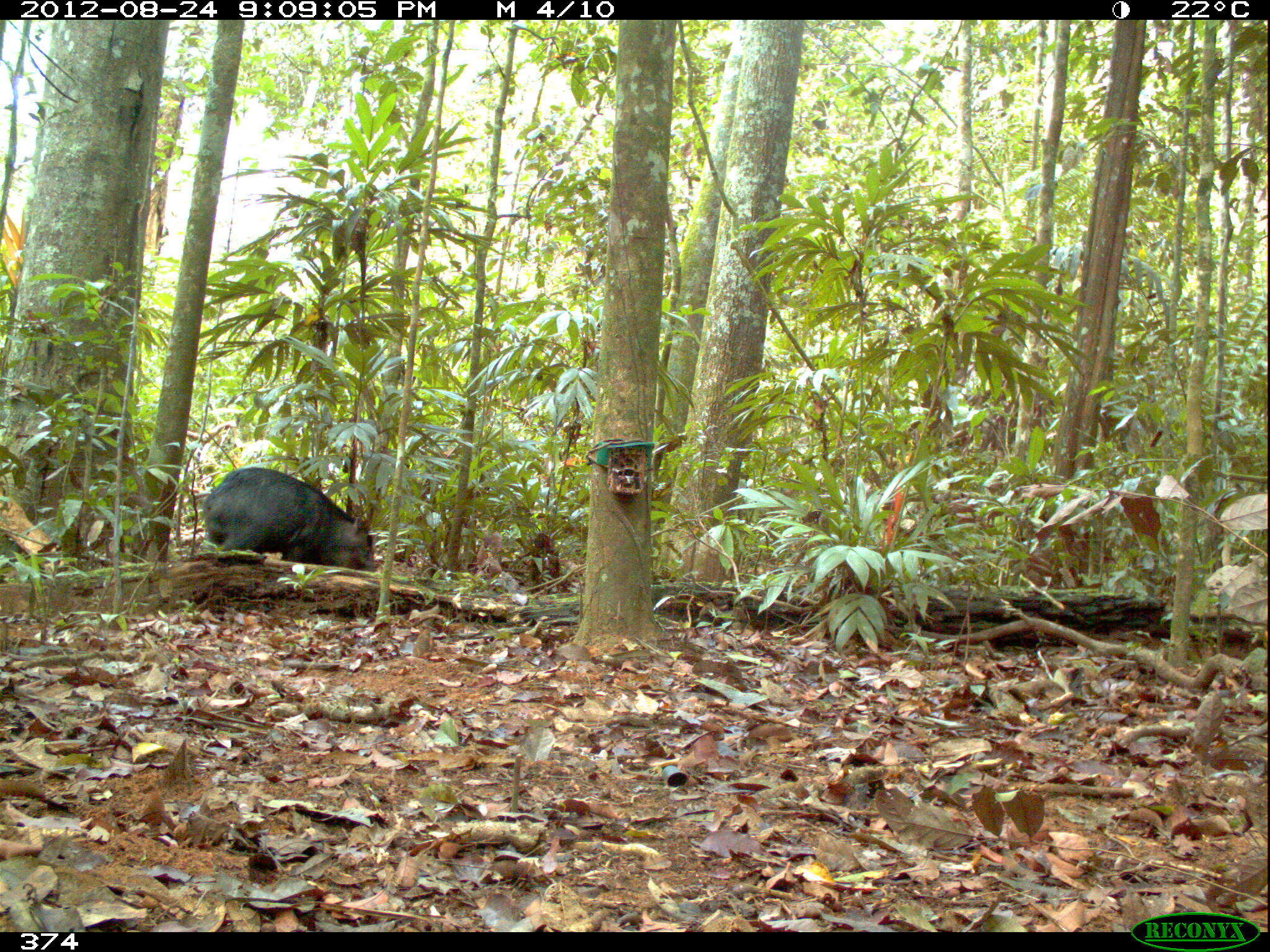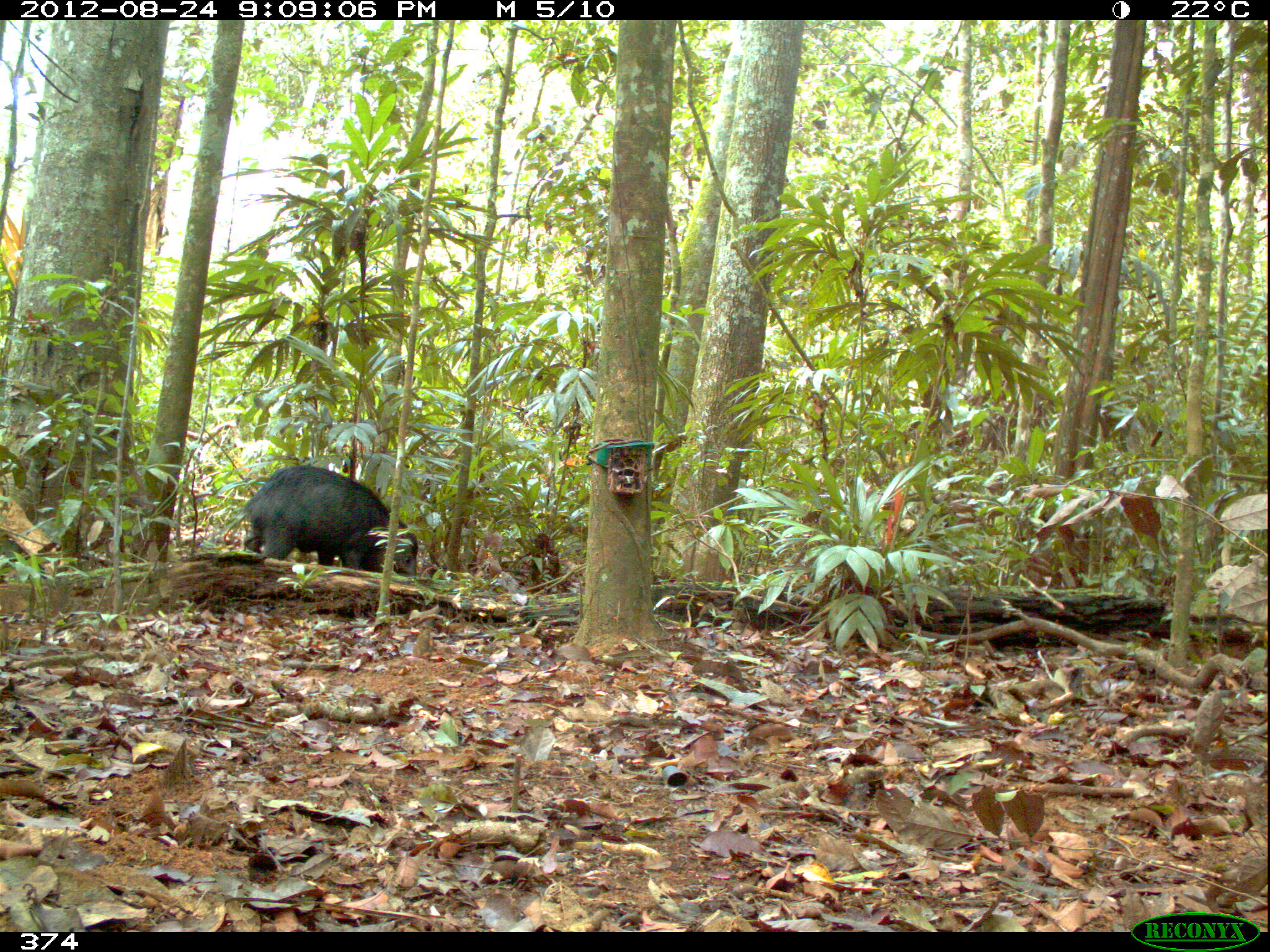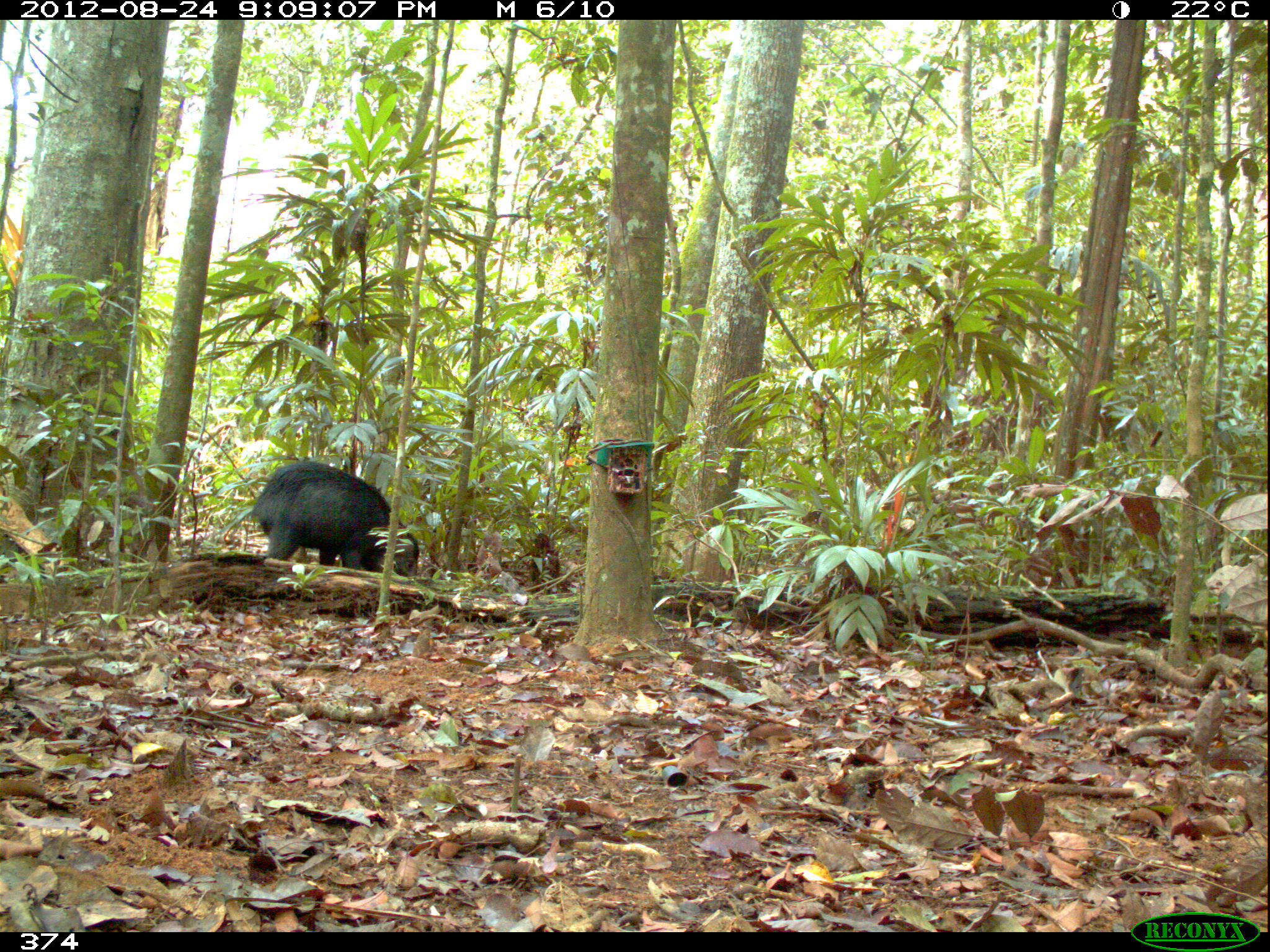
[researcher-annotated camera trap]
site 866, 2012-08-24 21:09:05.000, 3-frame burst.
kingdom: Animalia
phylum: Chordata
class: Mammalia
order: Artiodactyla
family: Tayassuidae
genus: Tayassu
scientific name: Tayassu pecari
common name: white-lipped peccary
Tayassu pecari (white-lipped peccary).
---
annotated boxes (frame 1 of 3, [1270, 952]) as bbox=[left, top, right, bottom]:
tayassu pecari: bbox=[201, 465, 377, 574]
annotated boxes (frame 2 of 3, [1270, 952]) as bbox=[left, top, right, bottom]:
tayassu pecari: bbox=[223, 465, 418, 578]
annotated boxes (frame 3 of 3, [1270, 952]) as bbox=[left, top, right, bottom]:
tayassu pecari: bbox=[251, 460, 420, 577]